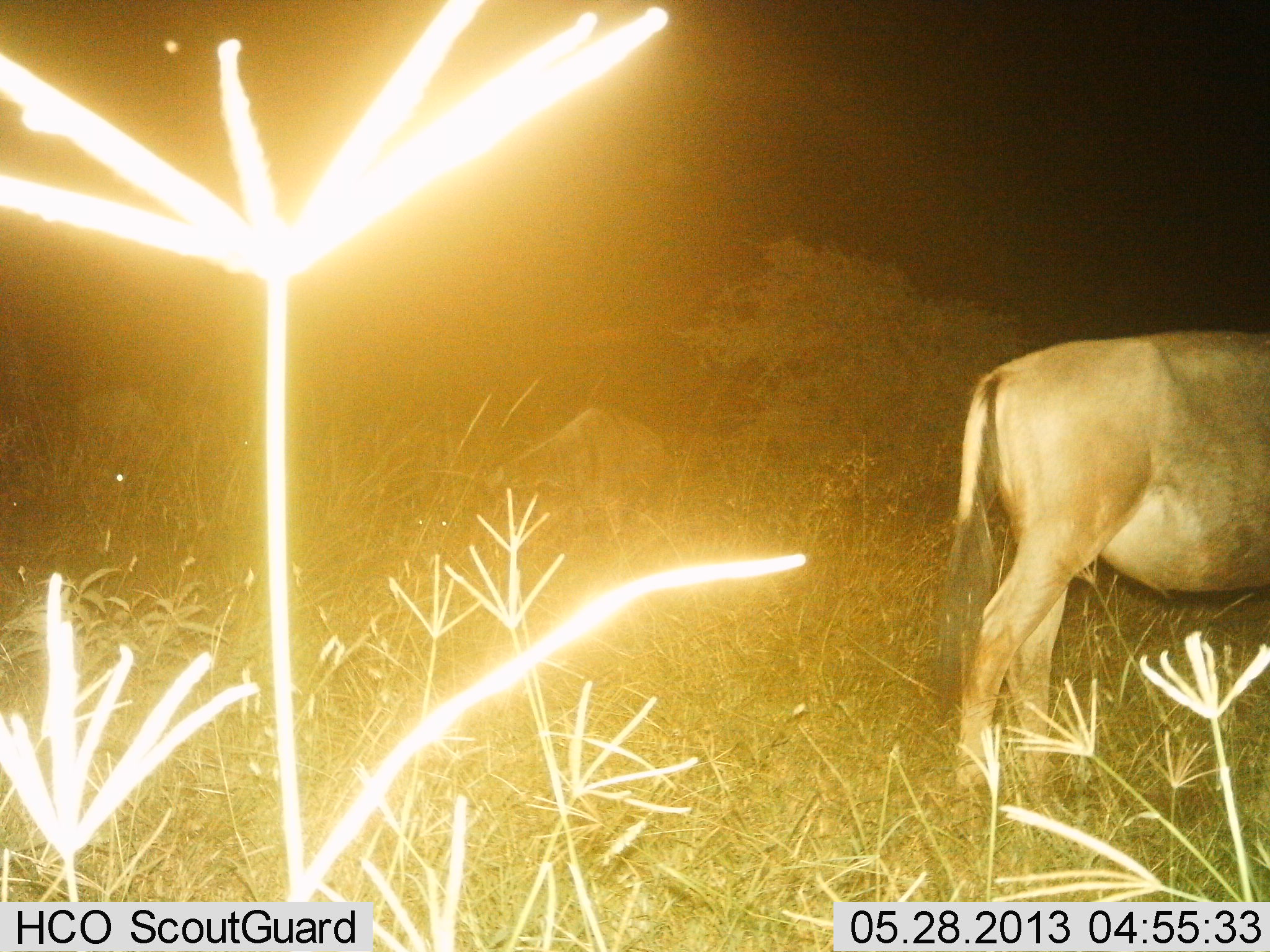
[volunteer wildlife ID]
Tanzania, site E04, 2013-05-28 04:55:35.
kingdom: Animalia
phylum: Chordata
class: Mammalia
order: Artiodactyla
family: Bovidae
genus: Connochaetes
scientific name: Connochaetes taurinus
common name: blue wildebeest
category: wildebeest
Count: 2.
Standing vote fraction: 85%.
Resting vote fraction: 0%.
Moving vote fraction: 15%.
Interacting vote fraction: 0%.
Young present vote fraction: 0%.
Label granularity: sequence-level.